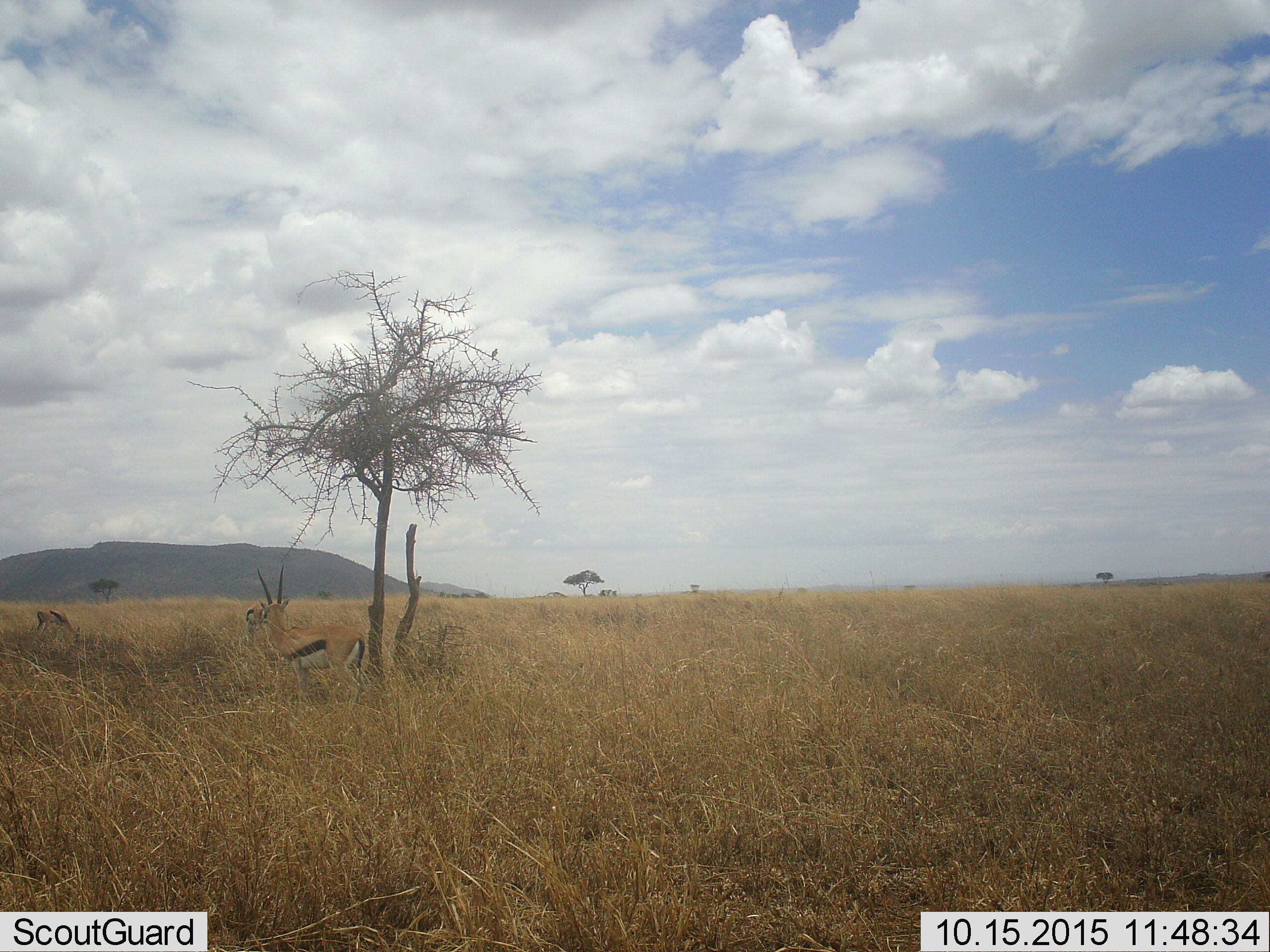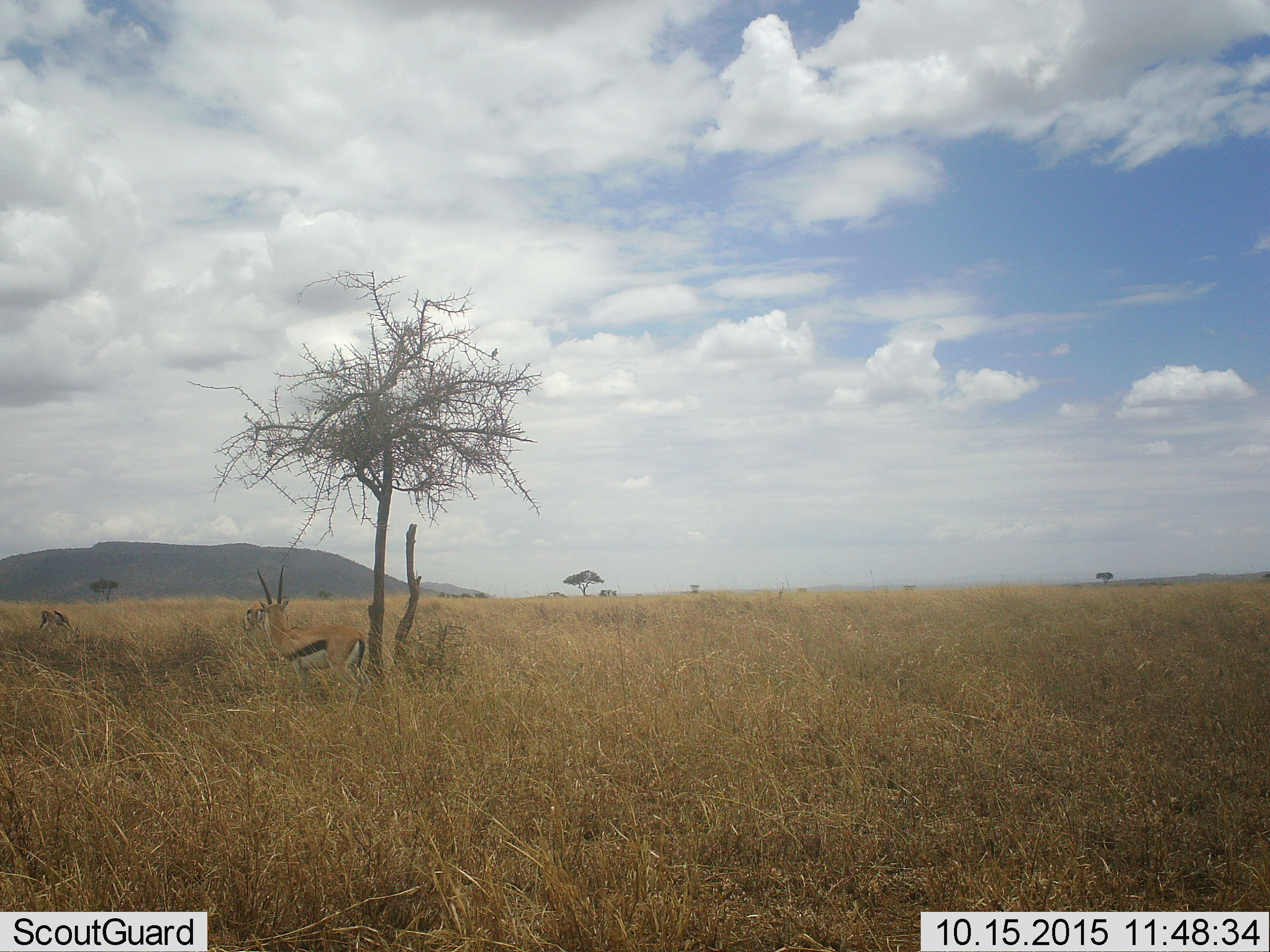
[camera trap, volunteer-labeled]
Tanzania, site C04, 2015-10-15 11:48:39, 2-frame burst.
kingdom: Animalia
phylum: Chordata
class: Mammalia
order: Artiodactyla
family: Bovidae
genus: Eudorcas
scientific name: Eudorcas thomsonii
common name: thomson's gazelle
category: gazellethomsons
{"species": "gazellethomsons (thomson's gazelle) (Eudorcas thomsonii)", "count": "3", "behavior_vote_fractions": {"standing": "92%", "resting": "8%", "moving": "17%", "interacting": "17%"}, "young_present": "8%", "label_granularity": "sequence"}